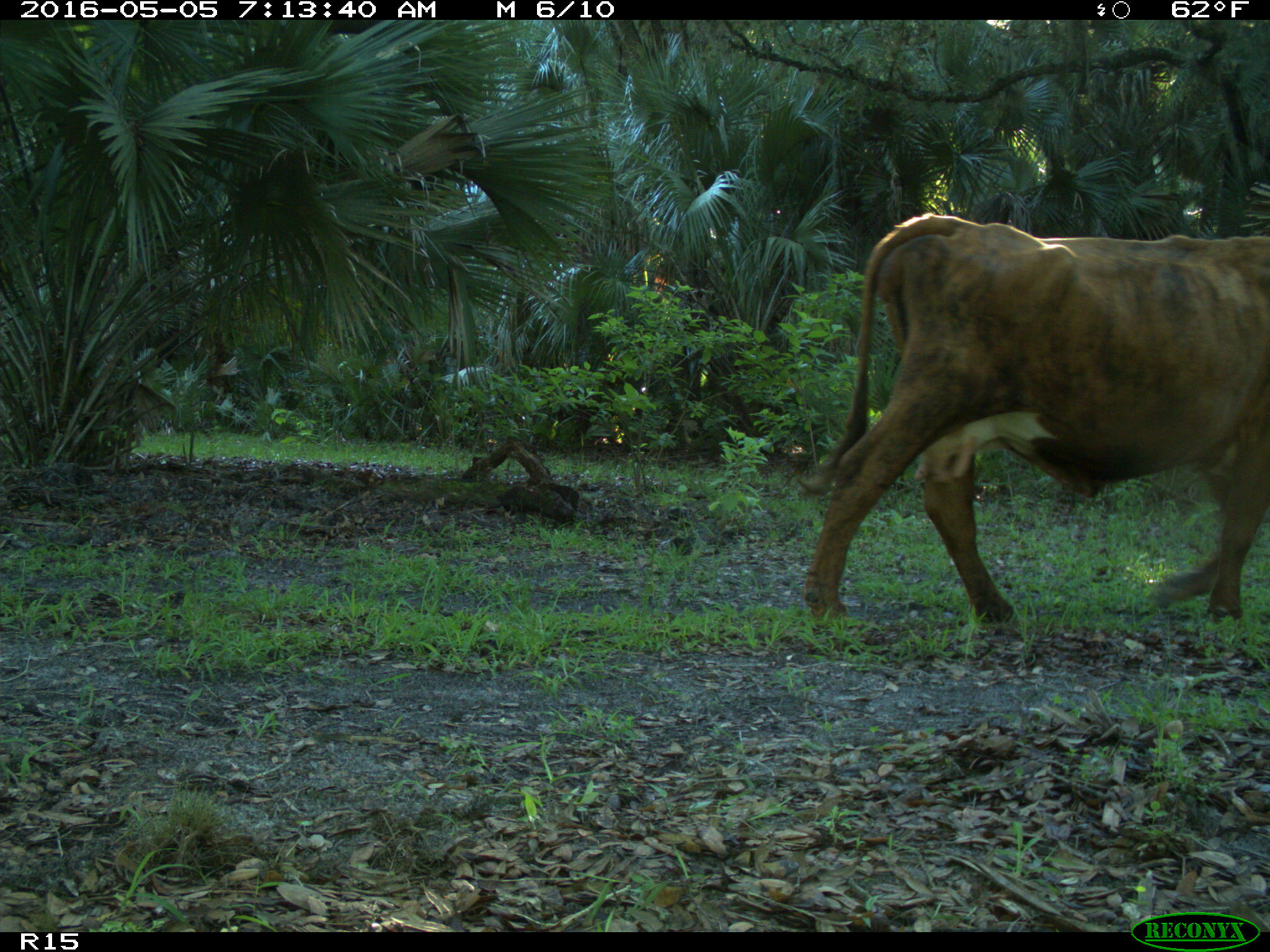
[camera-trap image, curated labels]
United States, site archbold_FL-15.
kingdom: Animalia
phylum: Chordata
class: Mammalia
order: Artiodactyla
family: Bovidae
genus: Bos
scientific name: Bos taurus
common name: domestic cow